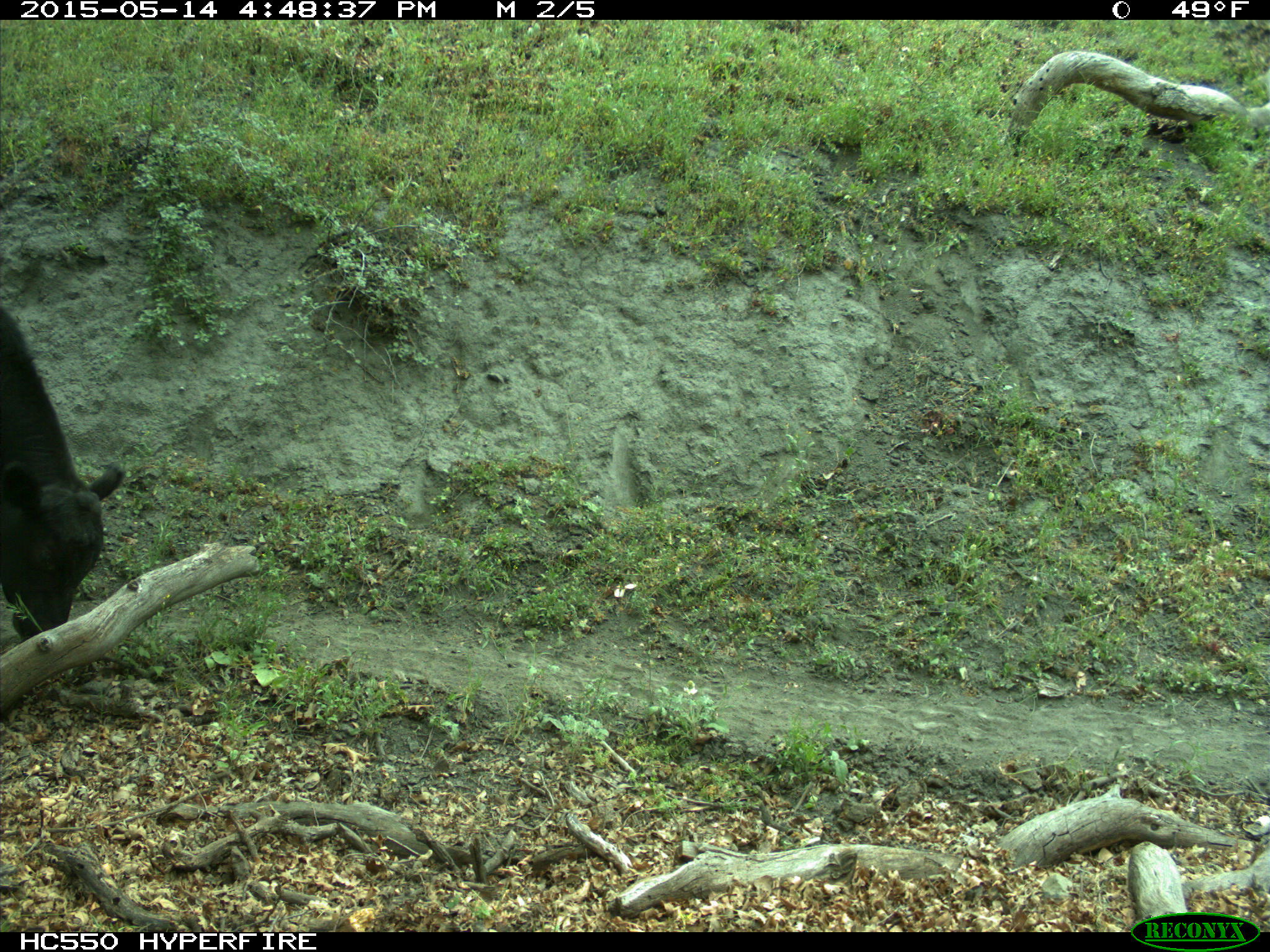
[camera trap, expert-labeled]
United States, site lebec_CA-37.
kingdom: Animalia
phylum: Chordata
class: Mammalia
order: Artiodactyla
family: Bovidae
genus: Bos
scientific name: Bos taurus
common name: domestic cow